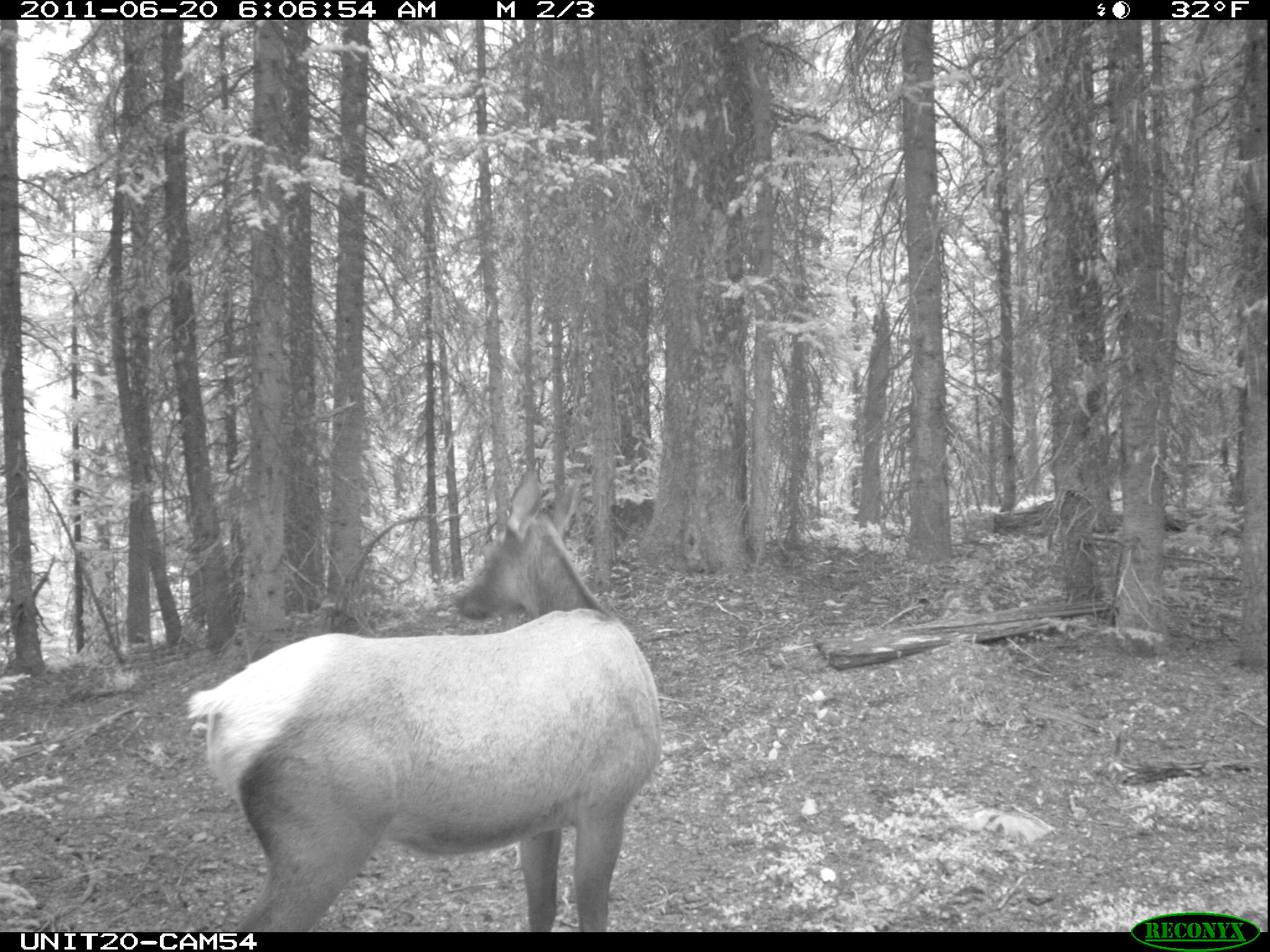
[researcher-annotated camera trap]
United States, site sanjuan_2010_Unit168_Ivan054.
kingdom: Animalia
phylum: Chordata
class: Mammalia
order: Artiodactyla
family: Cervidae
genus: Cervus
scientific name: Cervus elaphus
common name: red deer